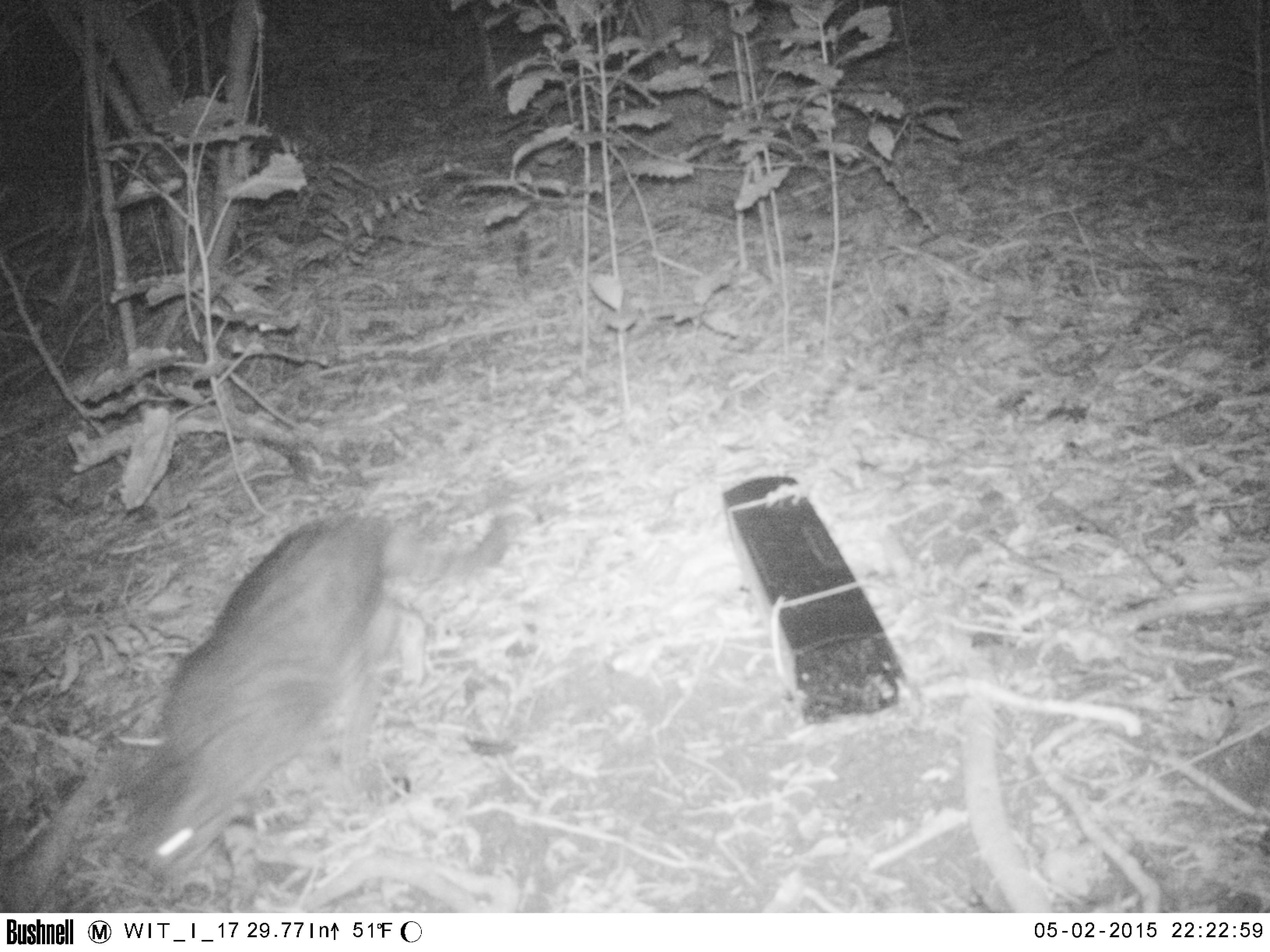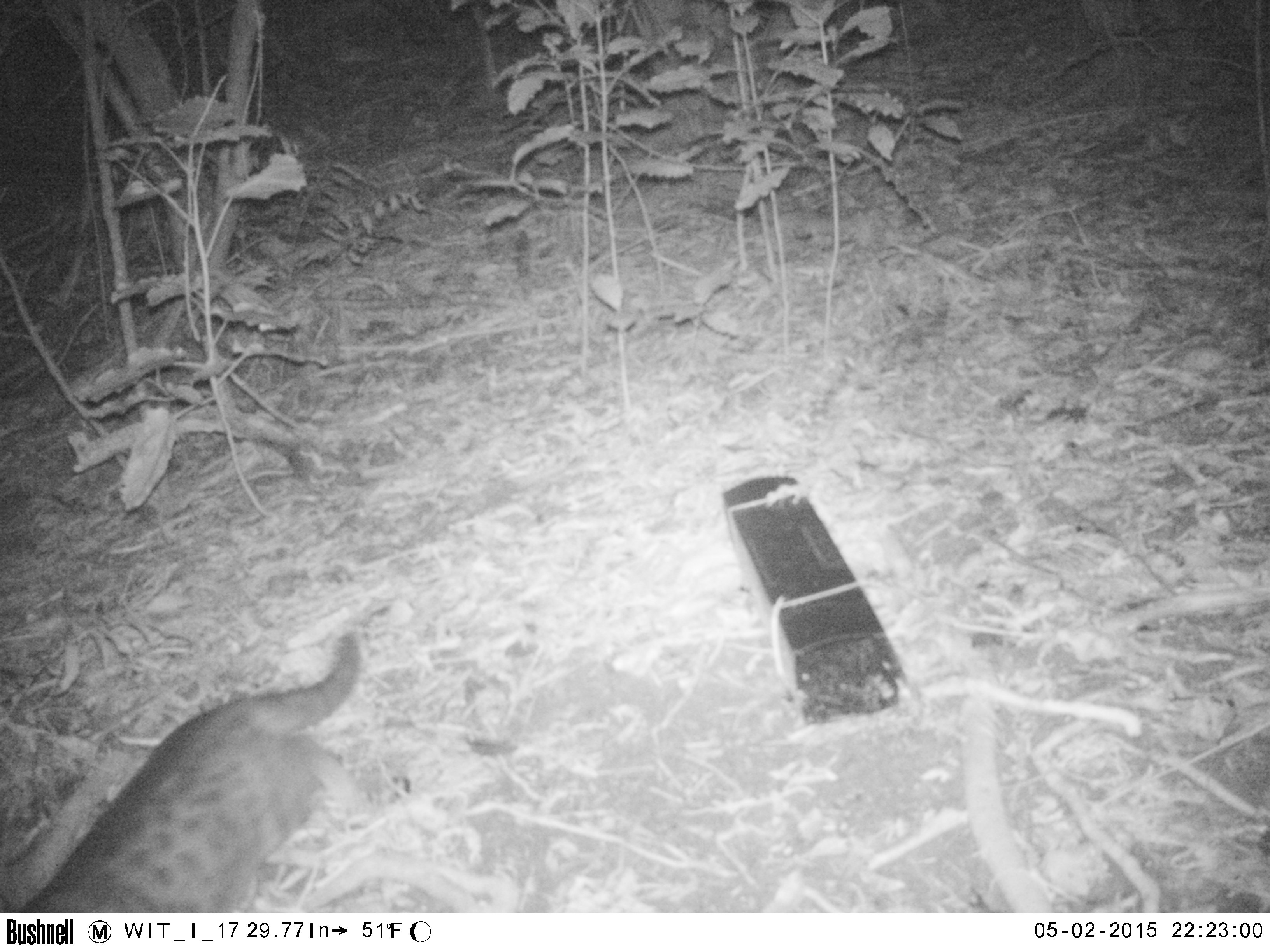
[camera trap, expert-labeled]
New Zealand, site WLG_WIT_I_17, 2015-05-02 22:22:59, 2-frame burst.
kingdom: Animalia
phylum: Chordata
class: Mammalia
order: Carnivora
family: Felidae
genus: Felis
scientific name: Felis catus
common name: domestic cat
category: cat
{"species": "cat (domestic cat) (Felis catus)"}